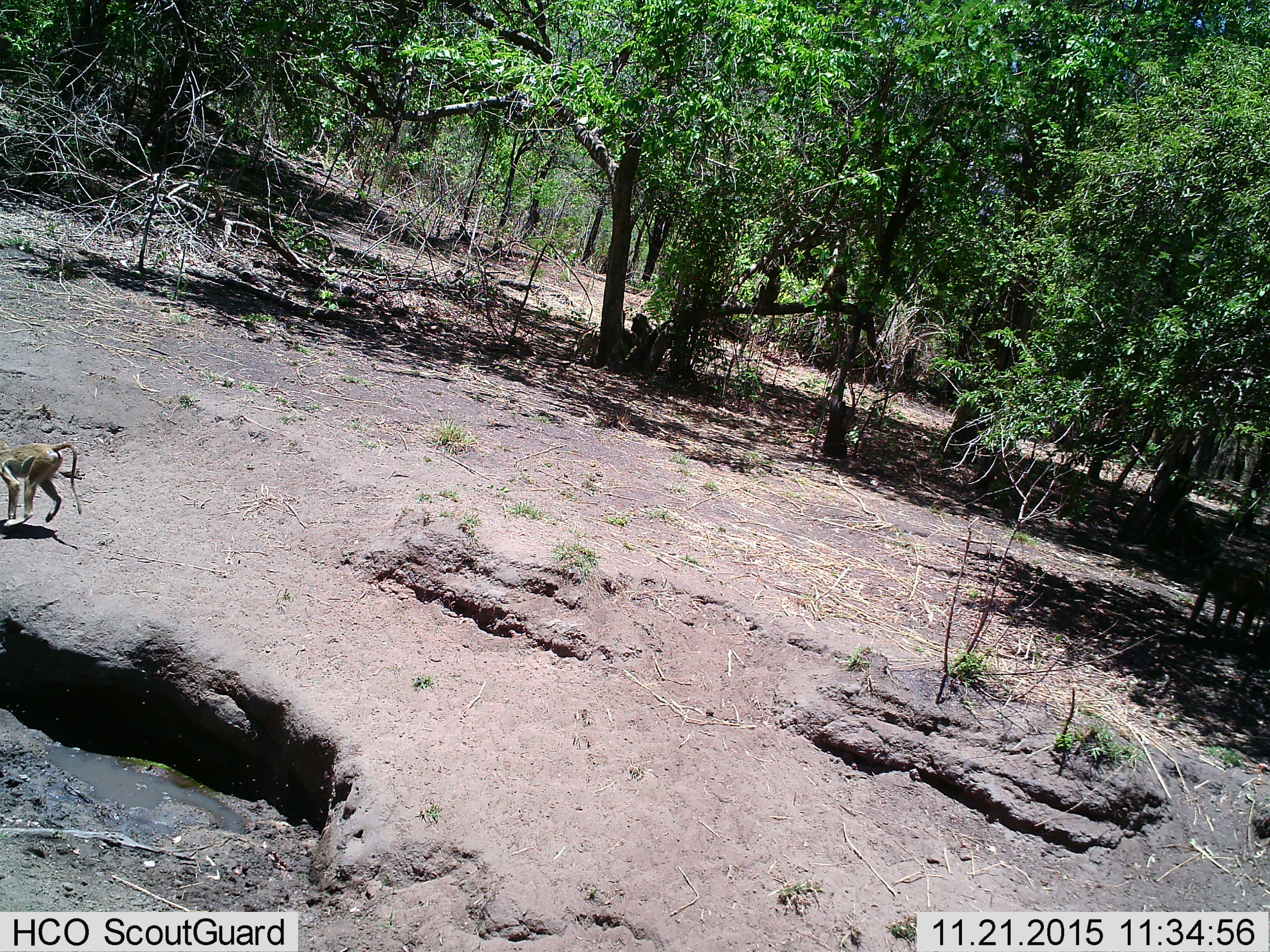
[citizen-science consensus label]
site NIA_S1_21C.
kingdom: Animalia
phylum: Chordata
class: Mammalia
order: Primates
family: Cercopithecidae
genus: Papio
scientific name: Papio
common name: baboon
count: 1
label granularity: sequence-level